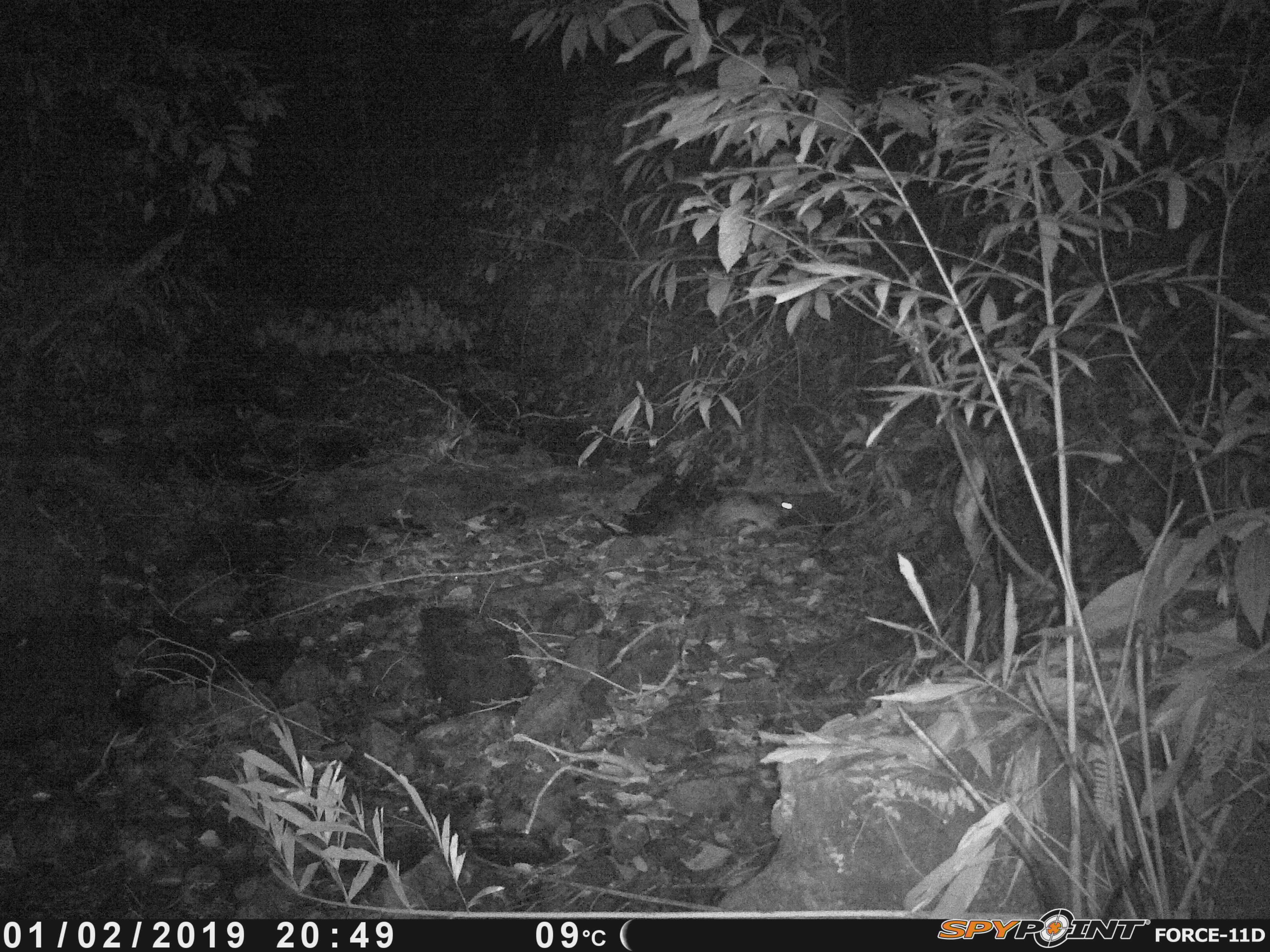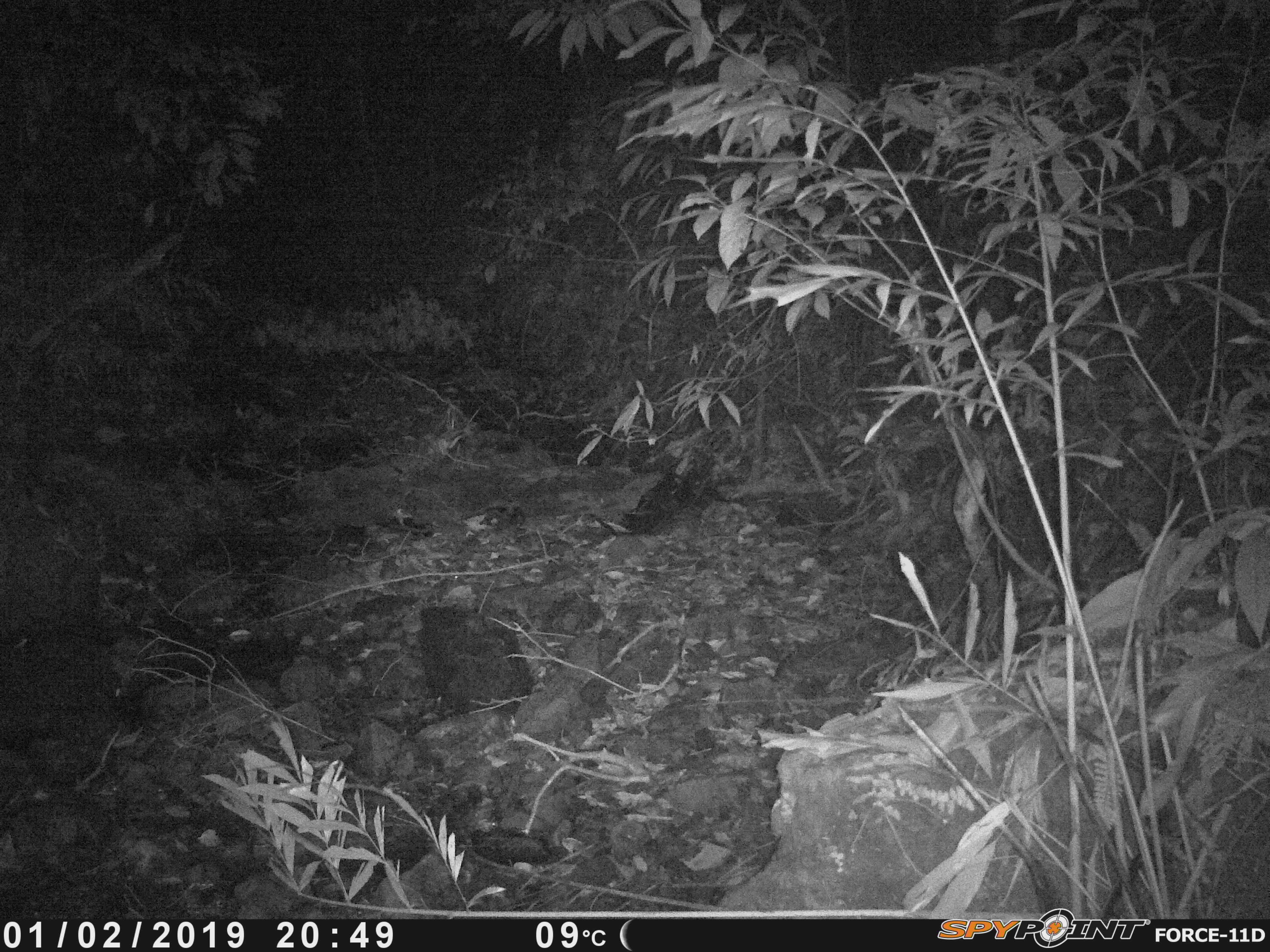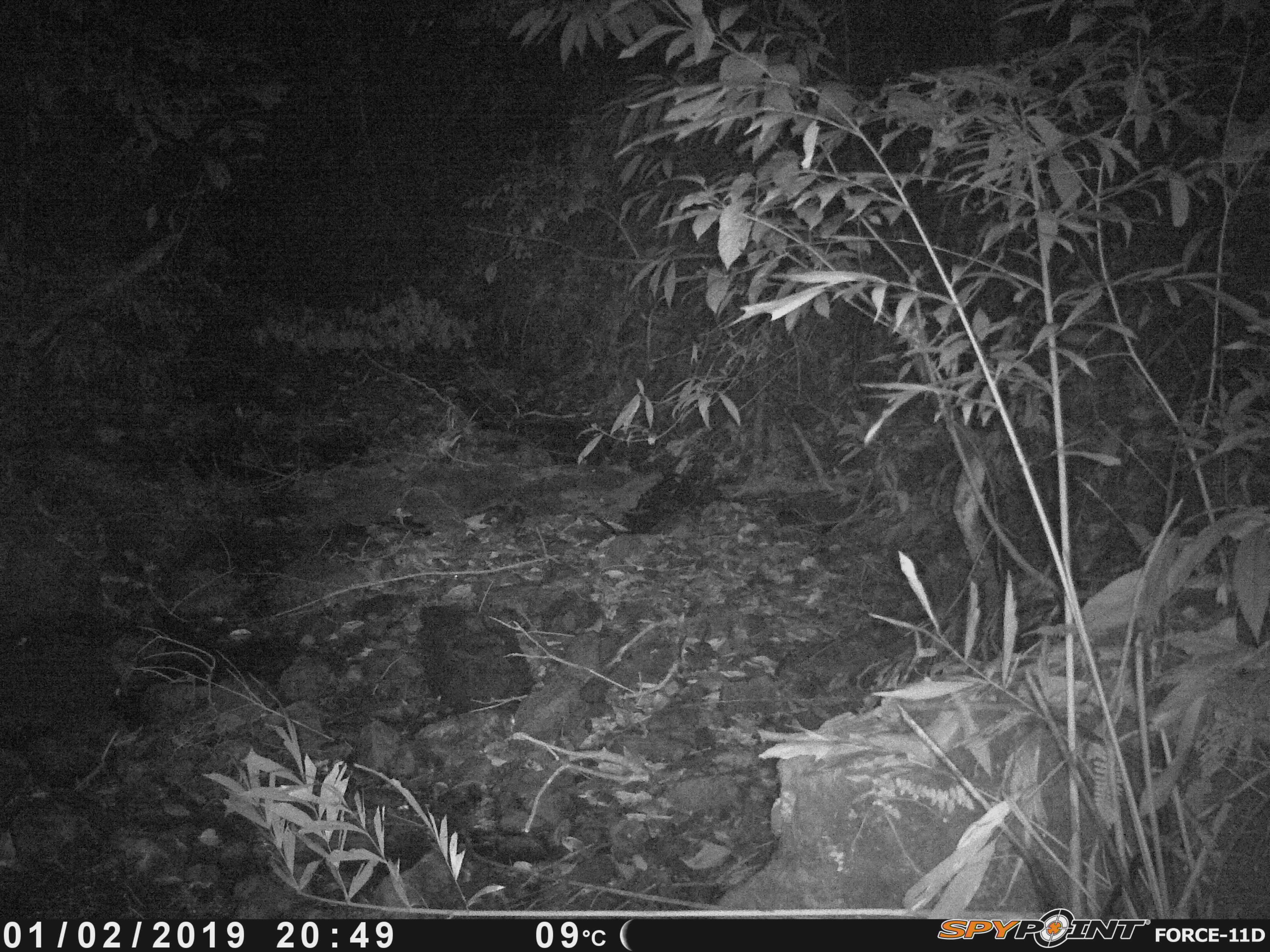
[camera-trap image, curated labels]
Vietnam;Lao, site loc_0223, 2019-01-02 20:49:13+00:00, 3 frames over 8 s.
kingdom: Animalia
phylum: Chordata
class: Mammalia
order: Lagomorpha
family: Leporidae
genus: Nesolagus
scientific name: Nesolagus timminsi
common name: annamite striped rabbit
Annamite striped rabbit (Nesolagus timminsi). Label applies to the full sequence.